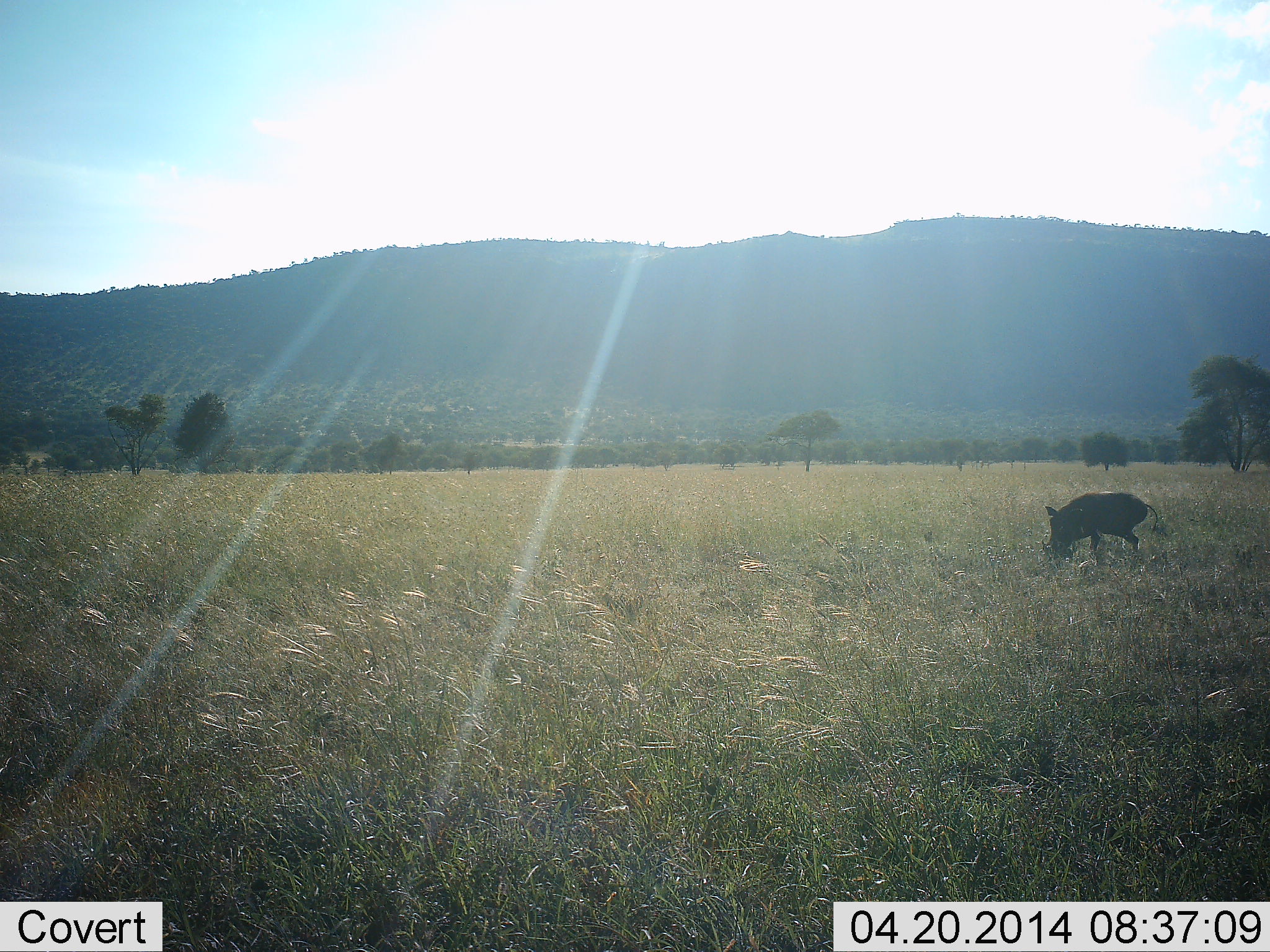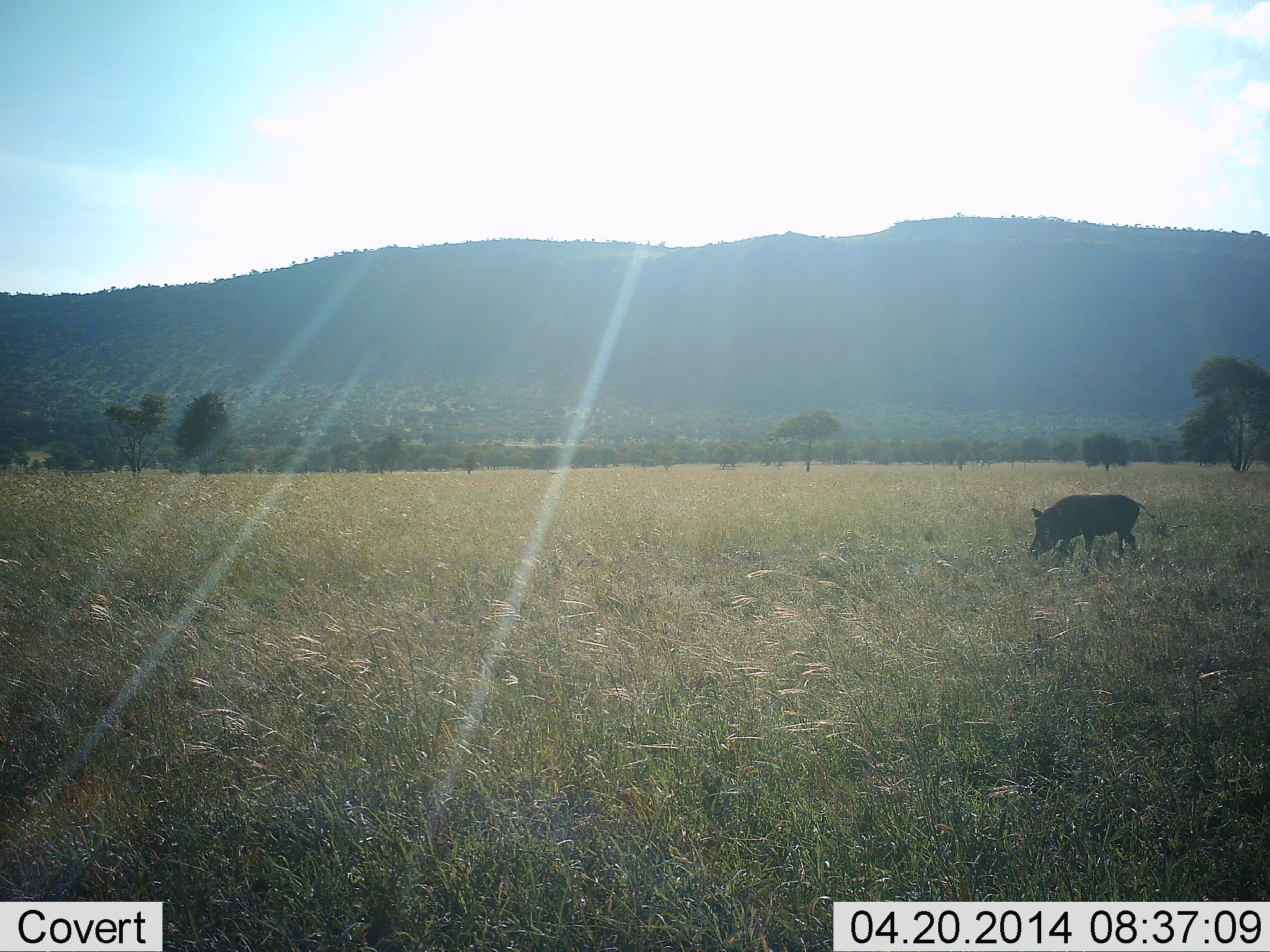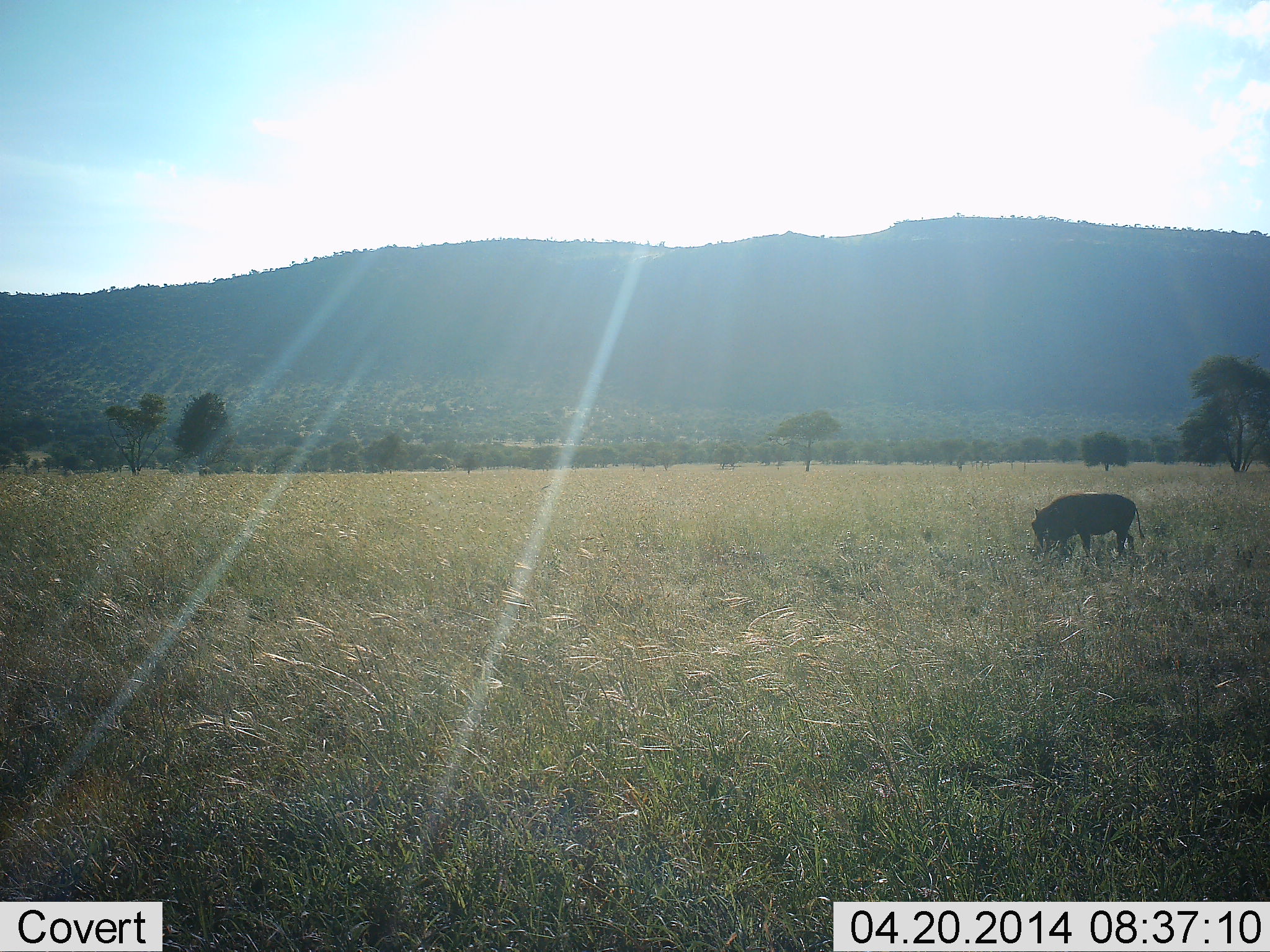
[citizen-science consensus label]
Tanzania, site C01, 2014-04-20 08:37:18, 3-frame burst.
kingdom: Animalia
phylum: Chordata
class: Mammalia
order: Artiodactyla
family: Suidae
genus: Phacochoerus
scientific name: Phacochoerus africanus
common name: warthog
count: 1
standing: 40%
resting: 0%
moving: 20%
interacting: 0%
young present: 0%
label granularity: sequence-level